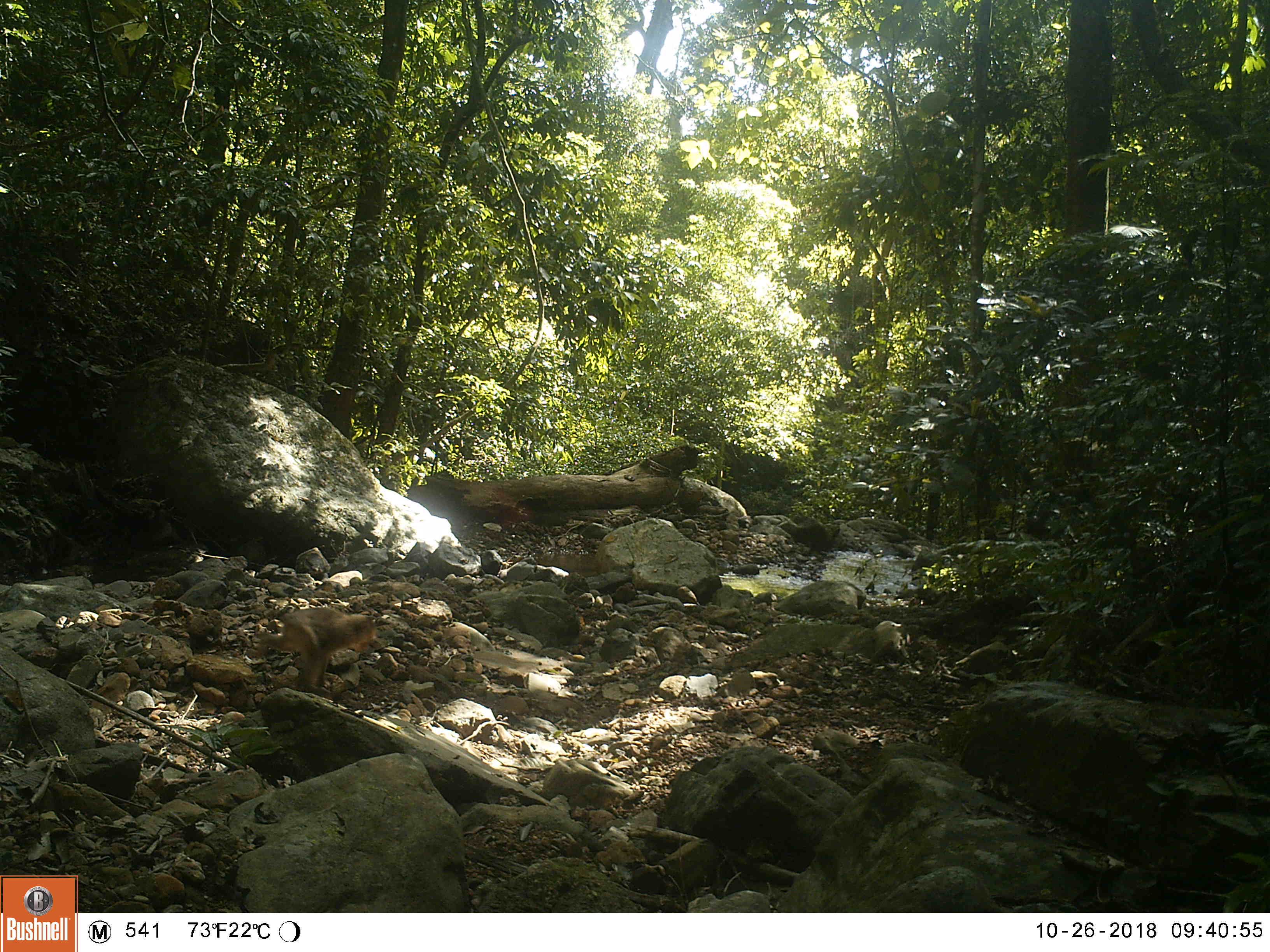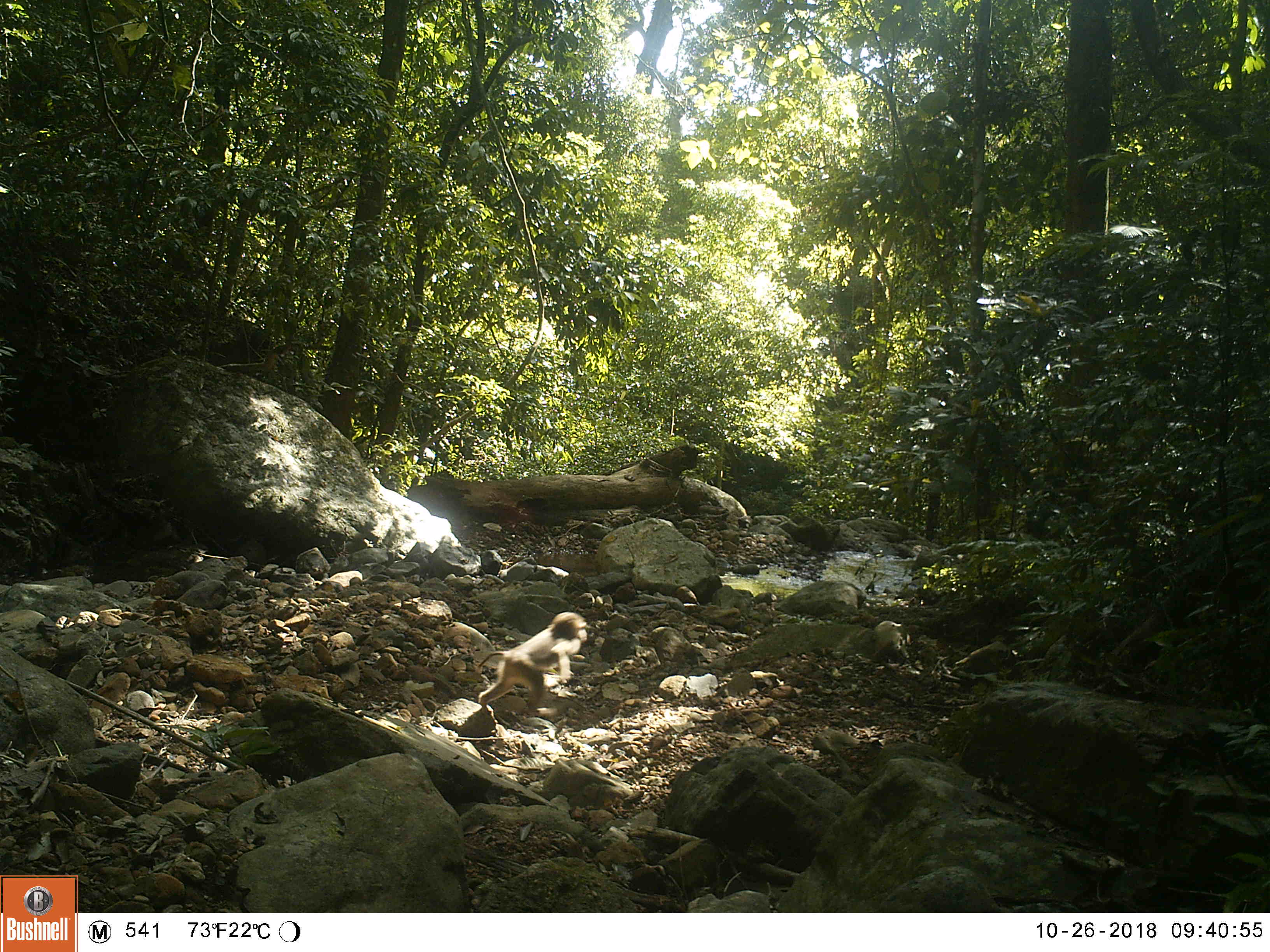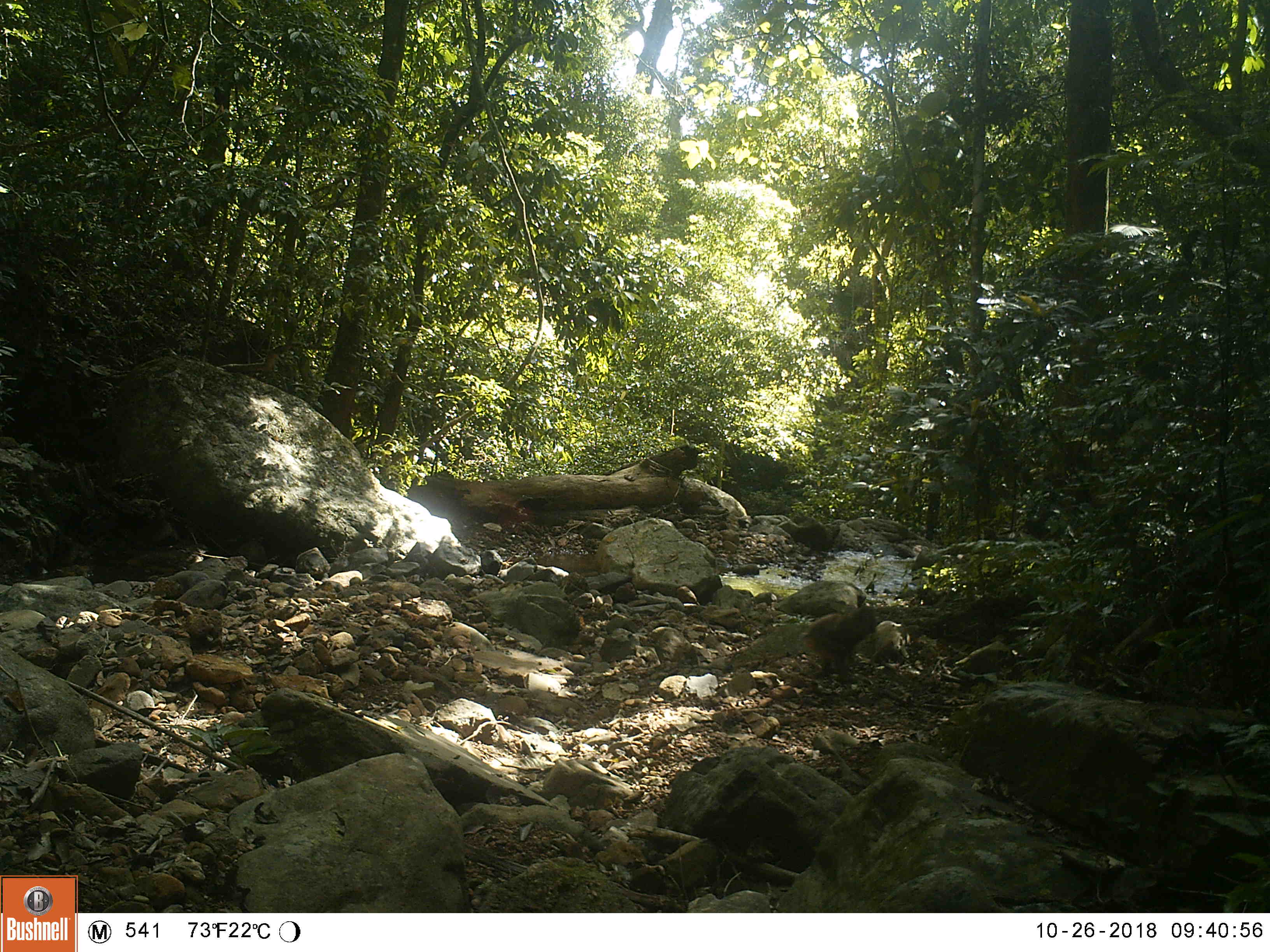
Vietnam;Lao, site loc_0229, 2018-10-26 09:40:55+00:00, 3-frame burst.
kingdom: Animalia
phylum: Chordata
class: Mammalia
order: Primates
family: Cercopithecidae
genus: Macaca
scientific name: Macaca nemestrina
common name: pig-tailed macaque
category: pig tailed macaque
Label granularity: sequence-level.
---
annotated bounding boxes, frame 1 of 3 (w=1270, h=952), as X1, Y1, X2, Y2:
pig tailed macaque: 257, 604, 376, 694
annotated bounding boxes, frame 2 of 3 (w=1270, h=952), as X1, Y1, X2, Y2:
pig tailed macaque: 477, 611, 592, 717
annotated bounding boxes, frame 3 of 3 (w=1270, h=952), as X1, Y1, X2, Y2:
pig tailed macaque: 800, 606, 875, 683